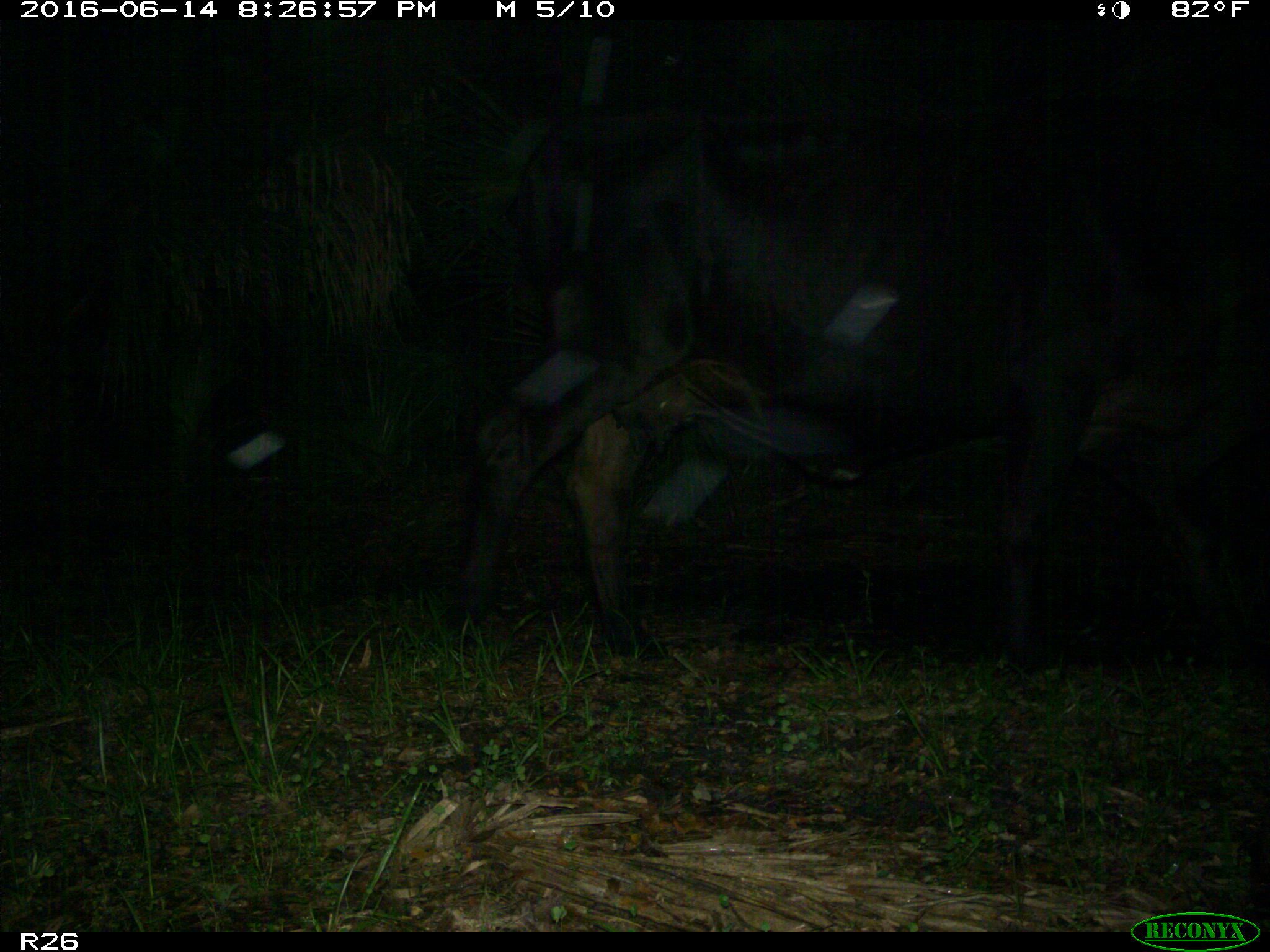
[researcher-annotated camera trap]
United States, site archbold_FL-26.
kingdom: Animalia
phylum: Chordata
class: Mammalia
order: Artiodactyla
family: Bovidae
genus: Bos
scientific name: Bos taurus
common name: domestic cow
Bos taurus (domestic cow).